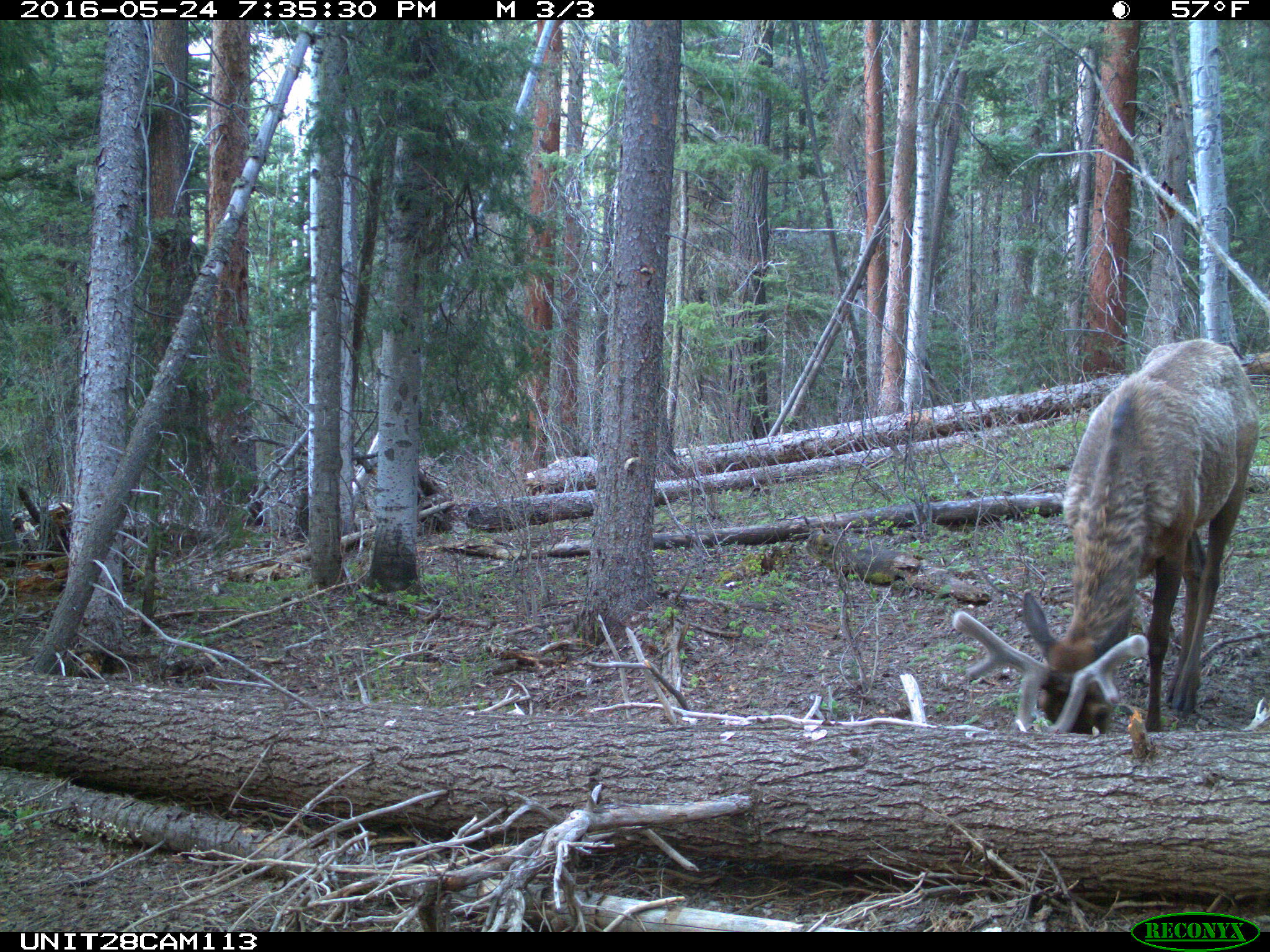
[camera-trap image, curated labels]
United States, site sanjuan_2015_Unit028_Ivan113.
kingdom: Animalia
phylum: Chordata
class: Mammalia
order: Artiodactyla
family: Cervidae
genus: Cervus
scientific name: Cervus elaphus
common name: red deer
Cervus elaphus (red deer).